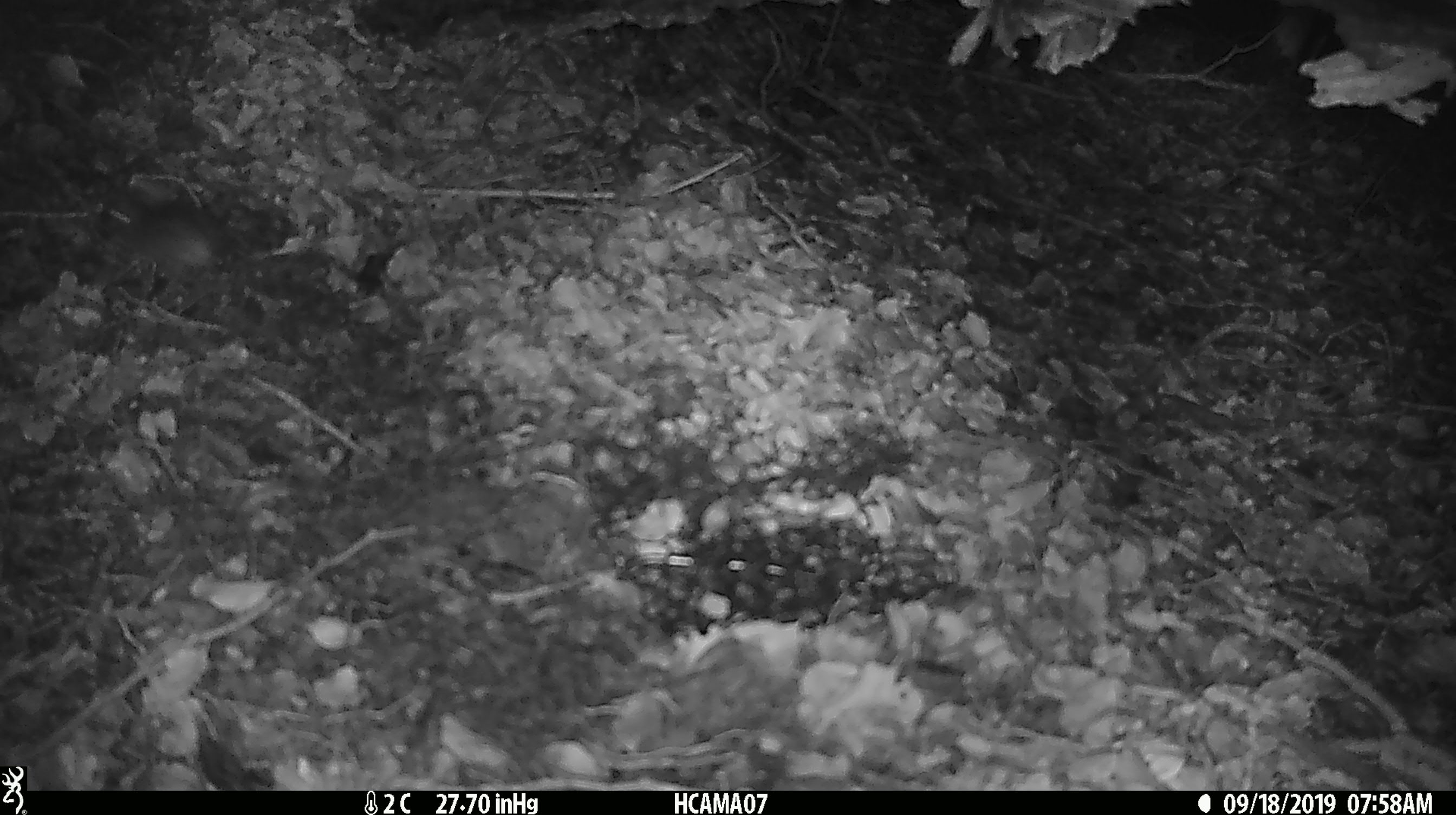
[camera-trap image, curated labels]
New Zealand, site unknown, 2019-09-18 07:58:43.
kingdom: Animalia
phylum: Chordata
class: Mammalia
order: Rodentia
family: Muridae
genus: Mus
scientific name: Mus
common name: mouse